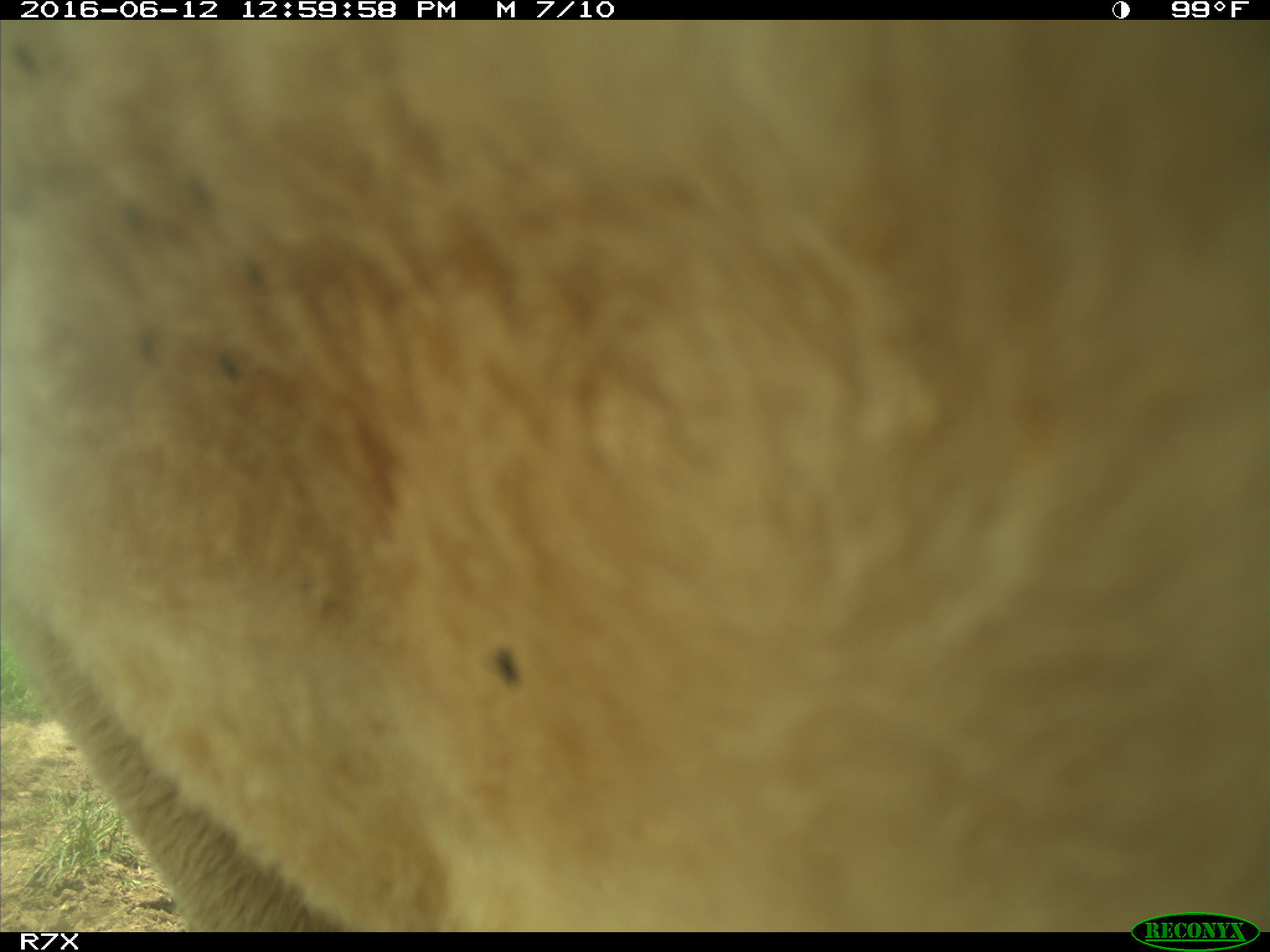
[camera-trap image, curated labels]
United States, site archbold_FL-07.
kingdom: Animalia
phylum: Chordata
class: Mammalia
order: Artiodactyla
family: Bovidae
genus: Bos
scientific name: Bos taurus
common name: domestic cow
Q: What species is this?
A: Bos taurus (domestic cow).